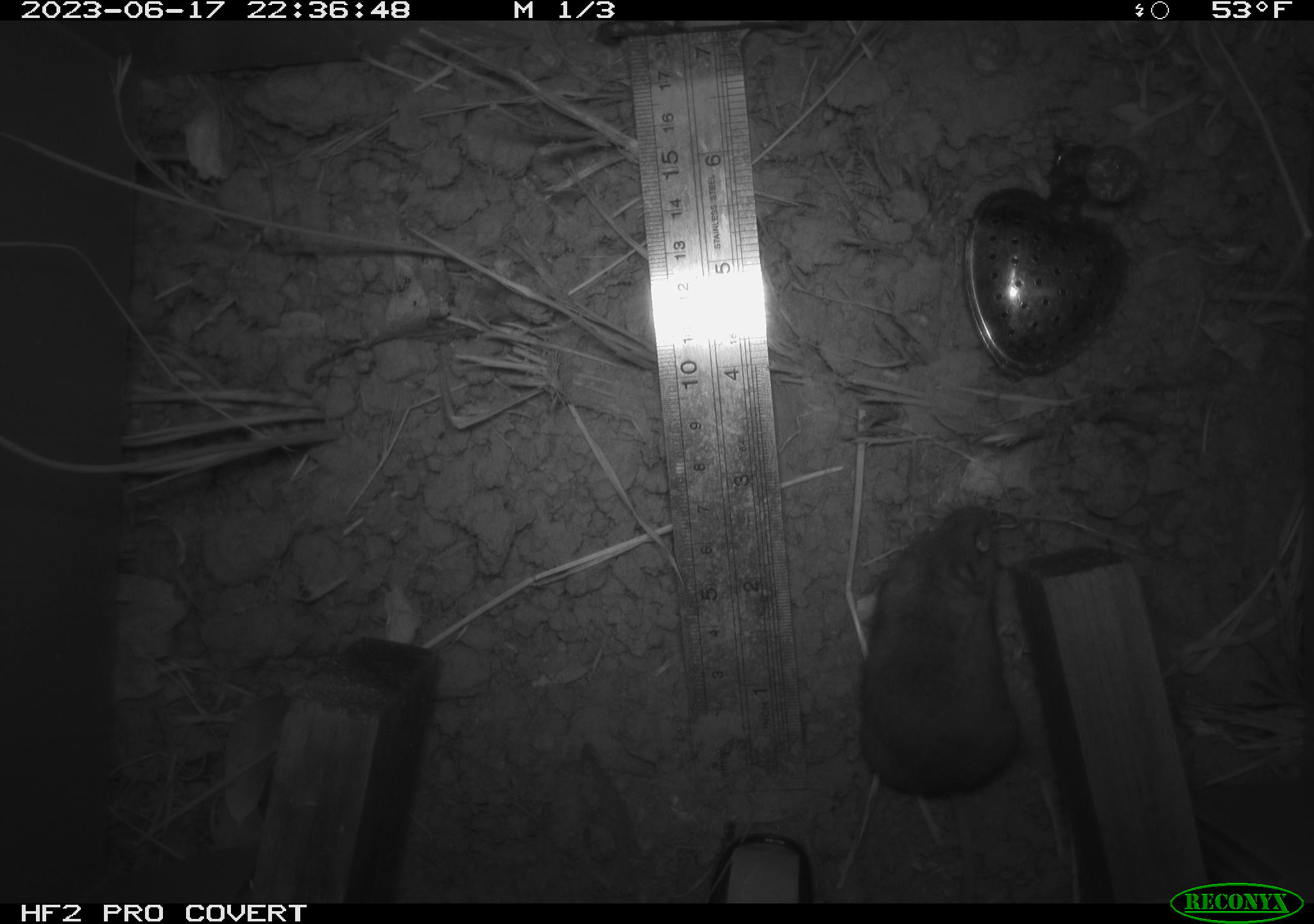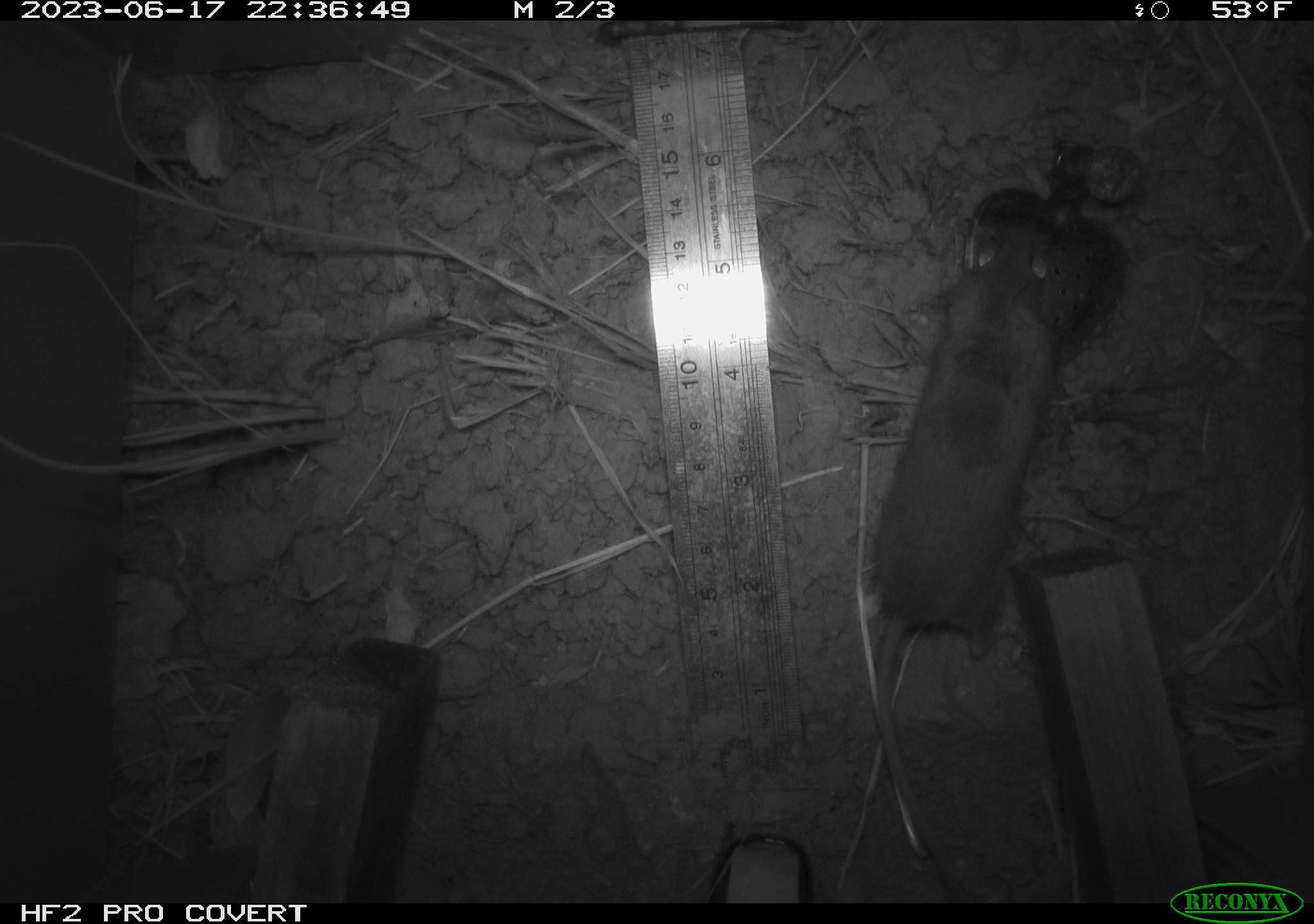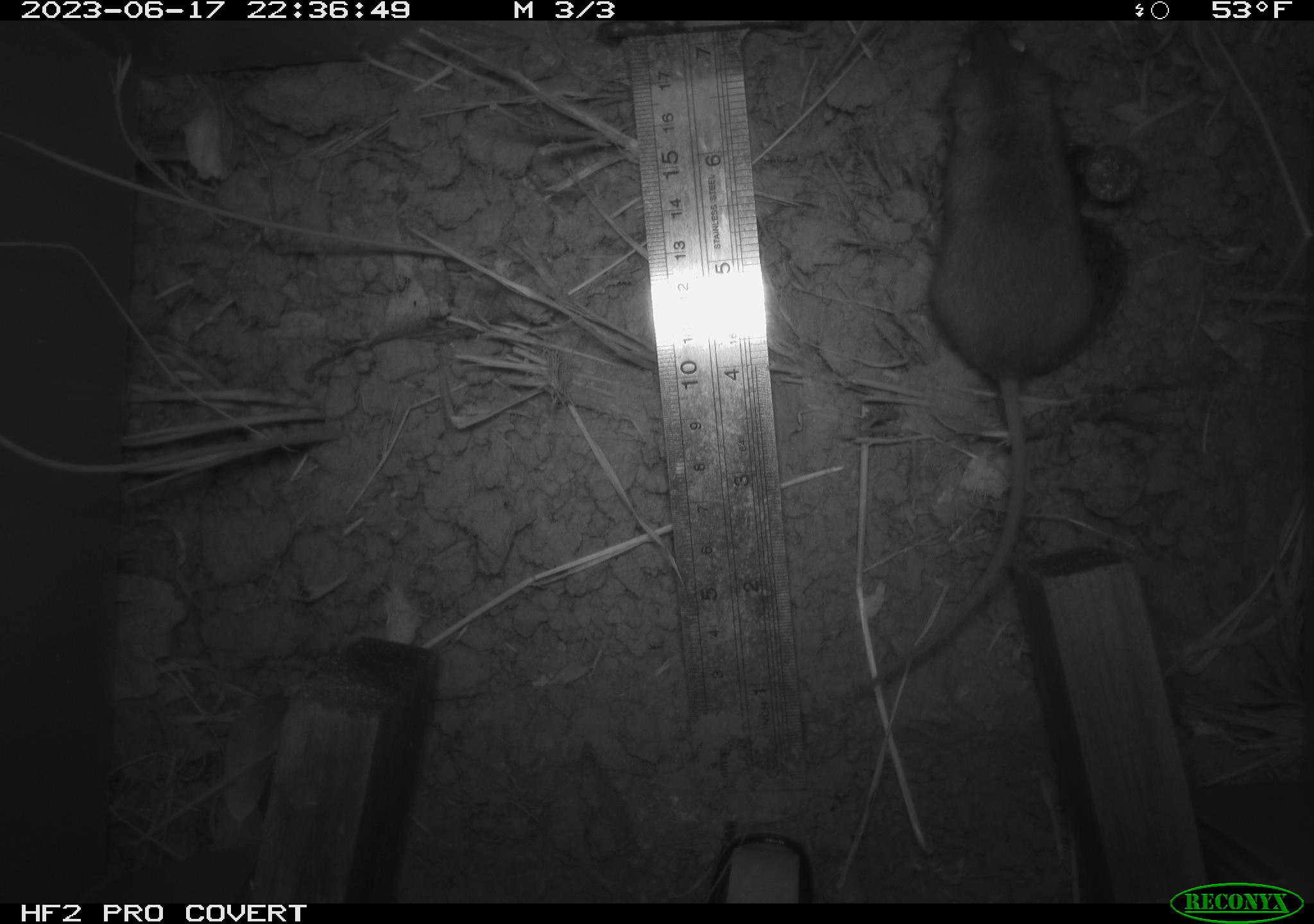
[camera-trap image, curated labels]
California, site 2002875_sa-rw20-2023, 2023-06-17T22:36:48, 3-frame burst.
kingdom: Animalia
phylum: Chordata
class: Mammalia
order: Rodentia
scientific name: Rodentia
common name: mouse species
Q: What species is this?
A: Mouse species (Rodentia).